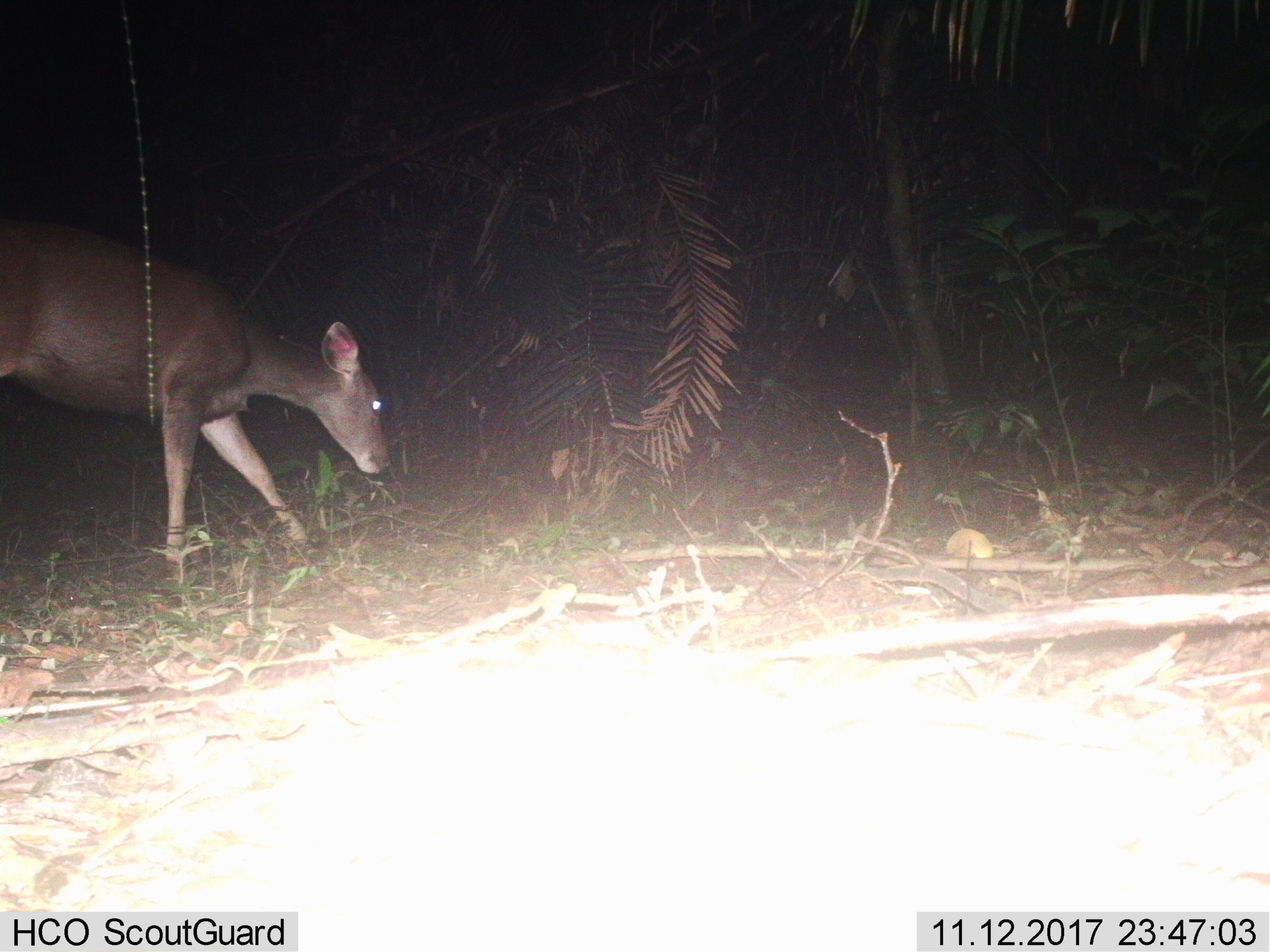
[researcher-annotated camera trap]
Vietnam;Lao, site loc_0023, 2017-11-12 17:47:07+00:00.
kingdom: Animalia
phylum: Chordata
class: Mammalia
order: Artiodactyla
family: Cervidae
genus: Rusa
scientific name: Rusa unicolor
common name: sambar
Sambar (Rusa unicolor). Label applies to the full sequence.